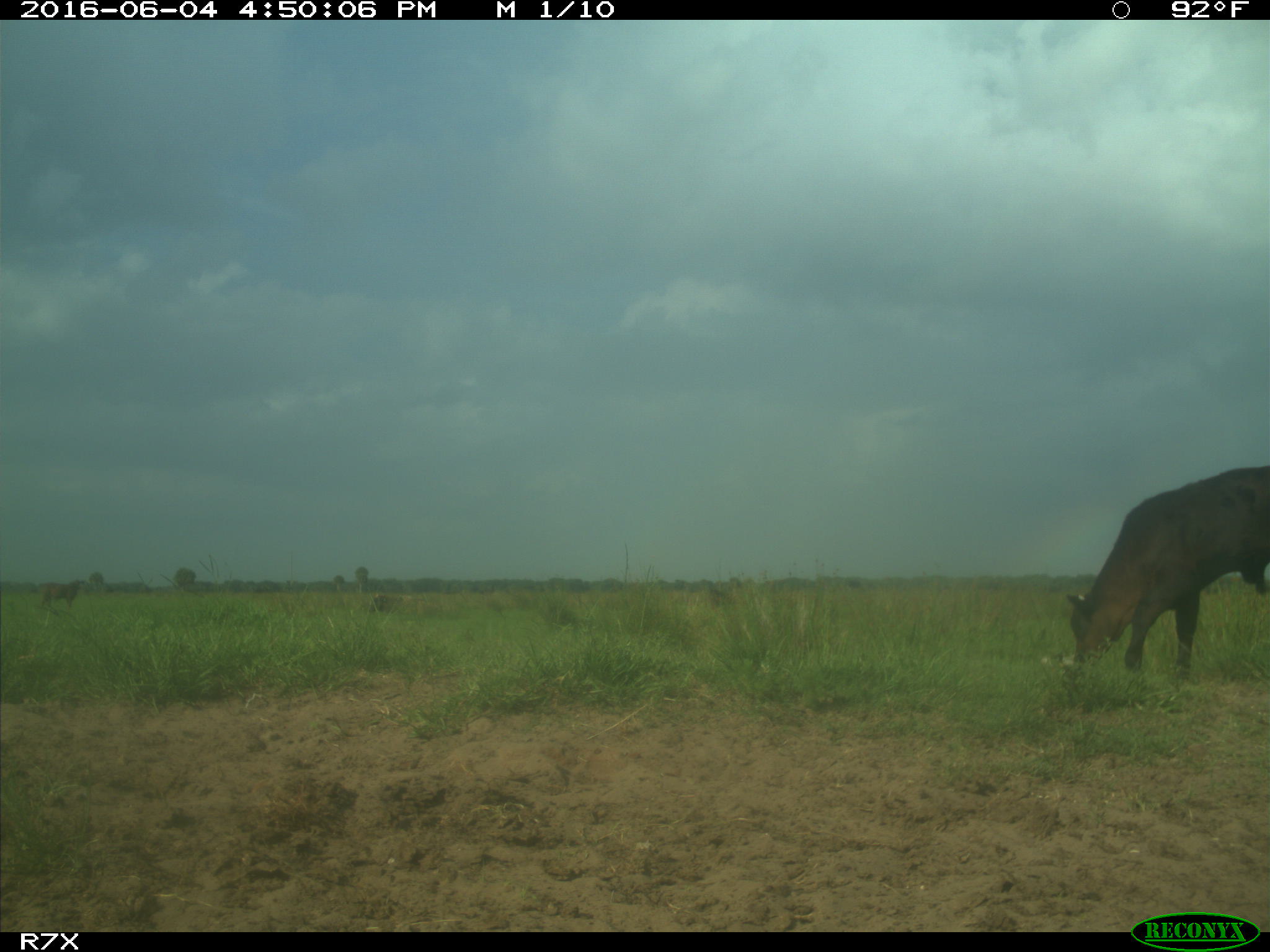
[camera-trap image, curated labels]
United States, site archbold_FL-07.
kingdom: Animalia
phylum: Chordata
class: Mammalia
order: Artiodactyla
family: Bovidae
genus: Bos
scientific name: Bos taurus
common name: domestic cow